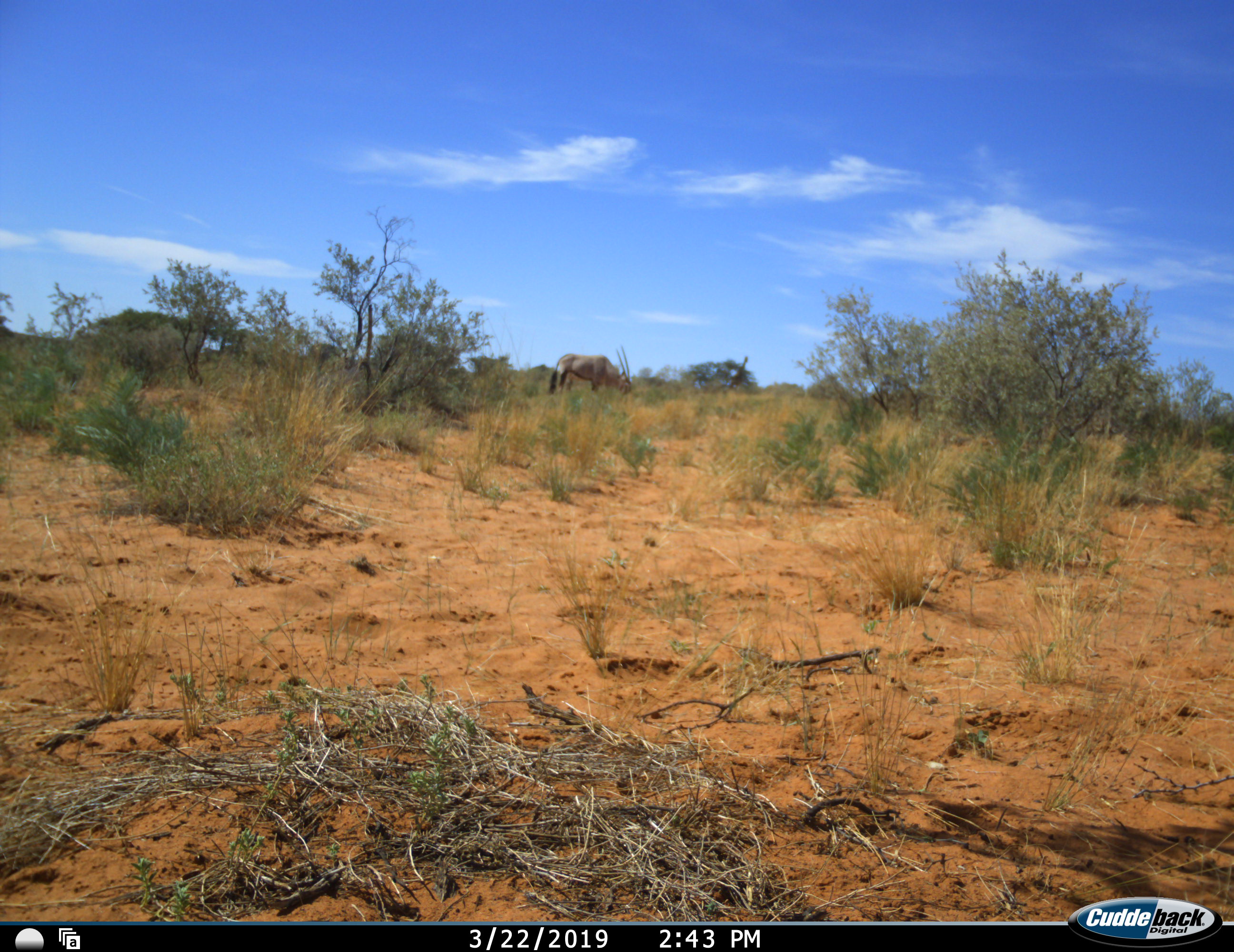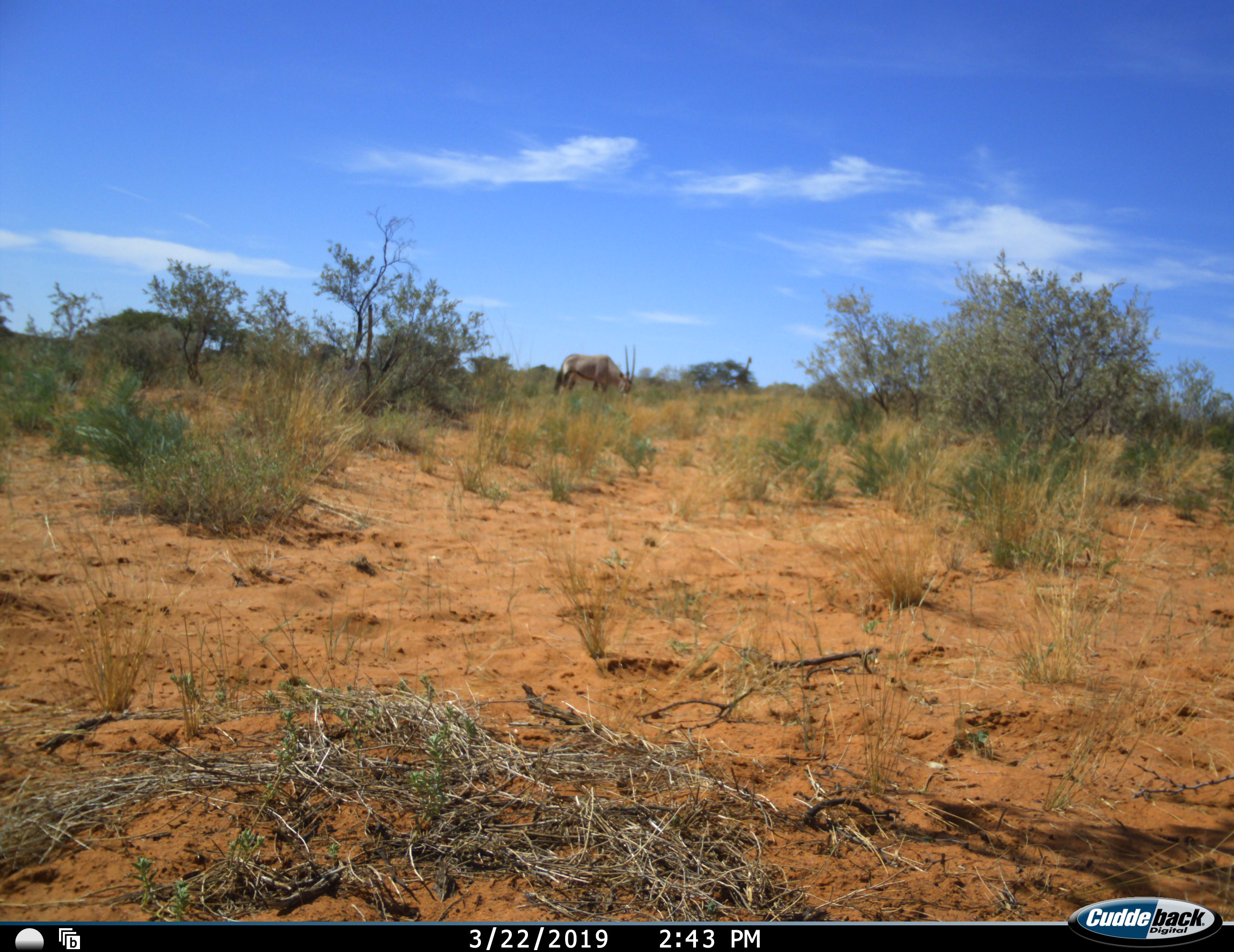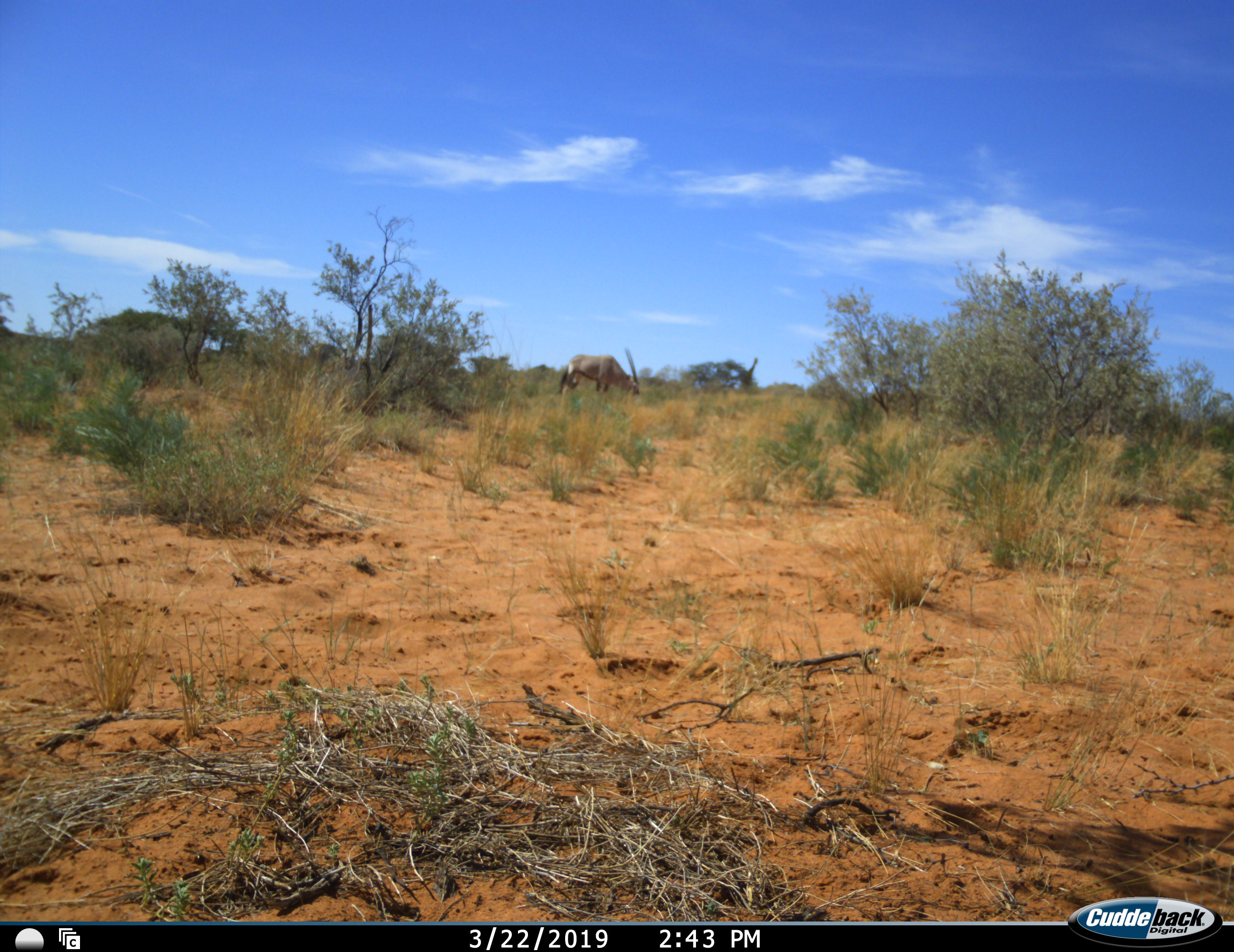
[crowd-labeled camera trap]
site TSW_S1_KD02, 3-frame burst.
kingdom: Animalia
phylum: Chordata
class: Mammalia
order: Artiodactyla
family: Bovidae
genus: Oryx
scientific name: Oryx gazella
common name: gemsbok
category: oryx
Oryx (gemsbok) (Oryx gazella), count 1. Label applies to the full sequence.